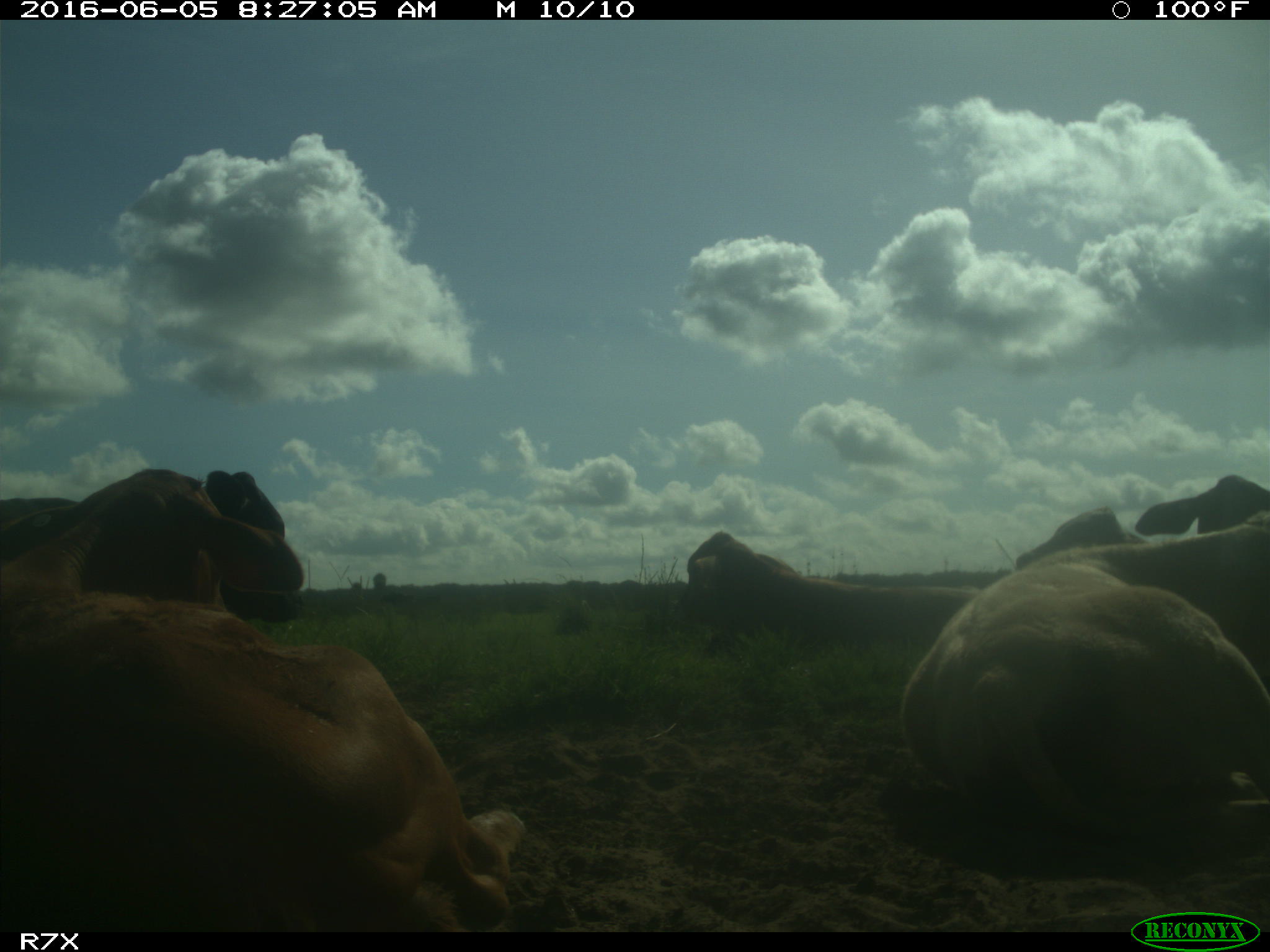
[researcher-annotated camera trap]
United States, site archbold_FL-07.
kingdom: Animalia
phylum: Chordata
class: Mammalia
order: Artiodactyla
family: Bovidae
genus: Bos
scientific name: Bos taurus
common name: domestic cow